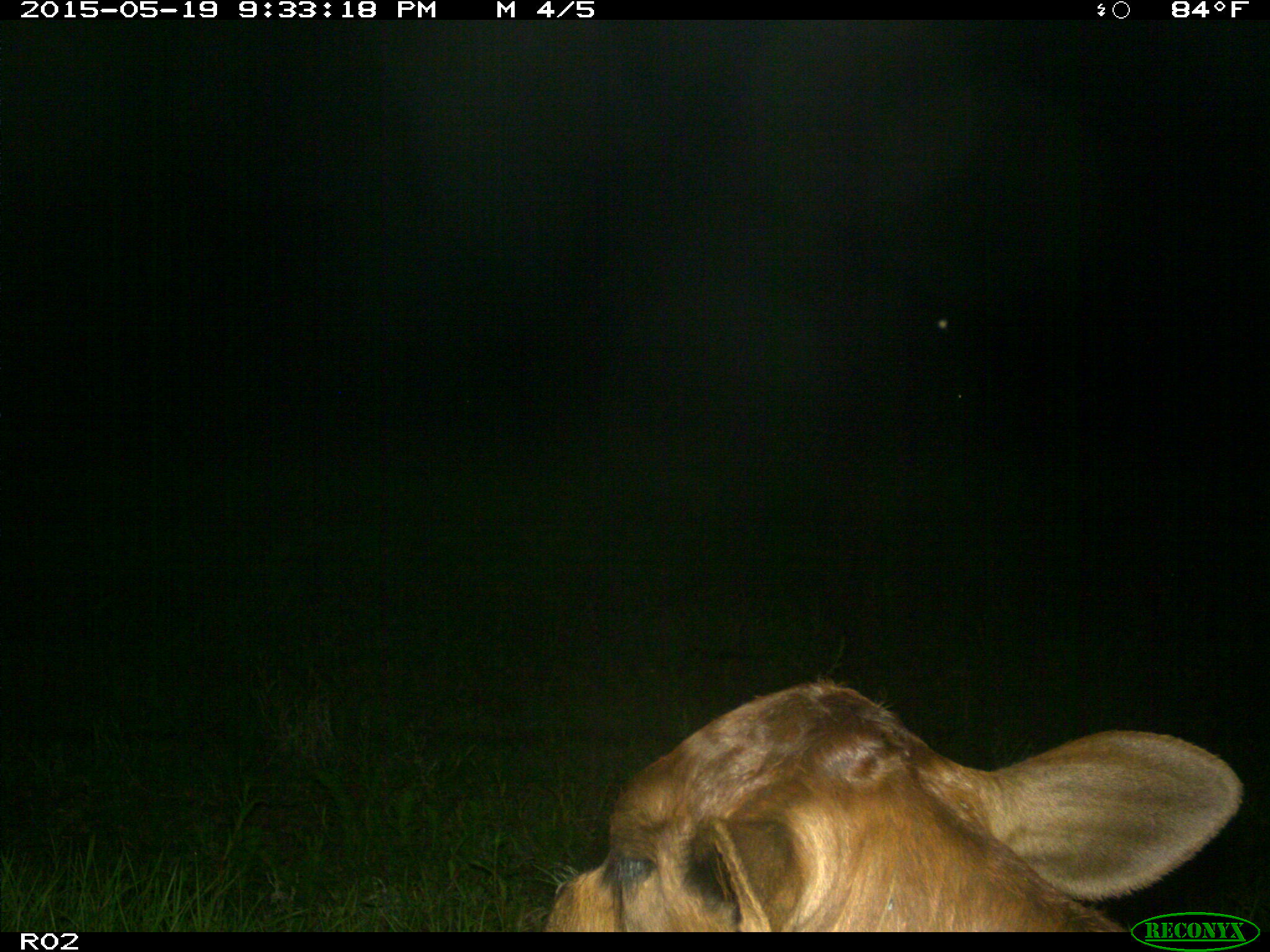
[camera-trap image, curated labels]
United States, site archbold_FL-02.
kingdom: Animalia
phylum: Chordata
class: Mammalia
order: Artiodactyla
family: Bovidae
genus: Bos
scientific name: Bos taurus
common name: domestic cow